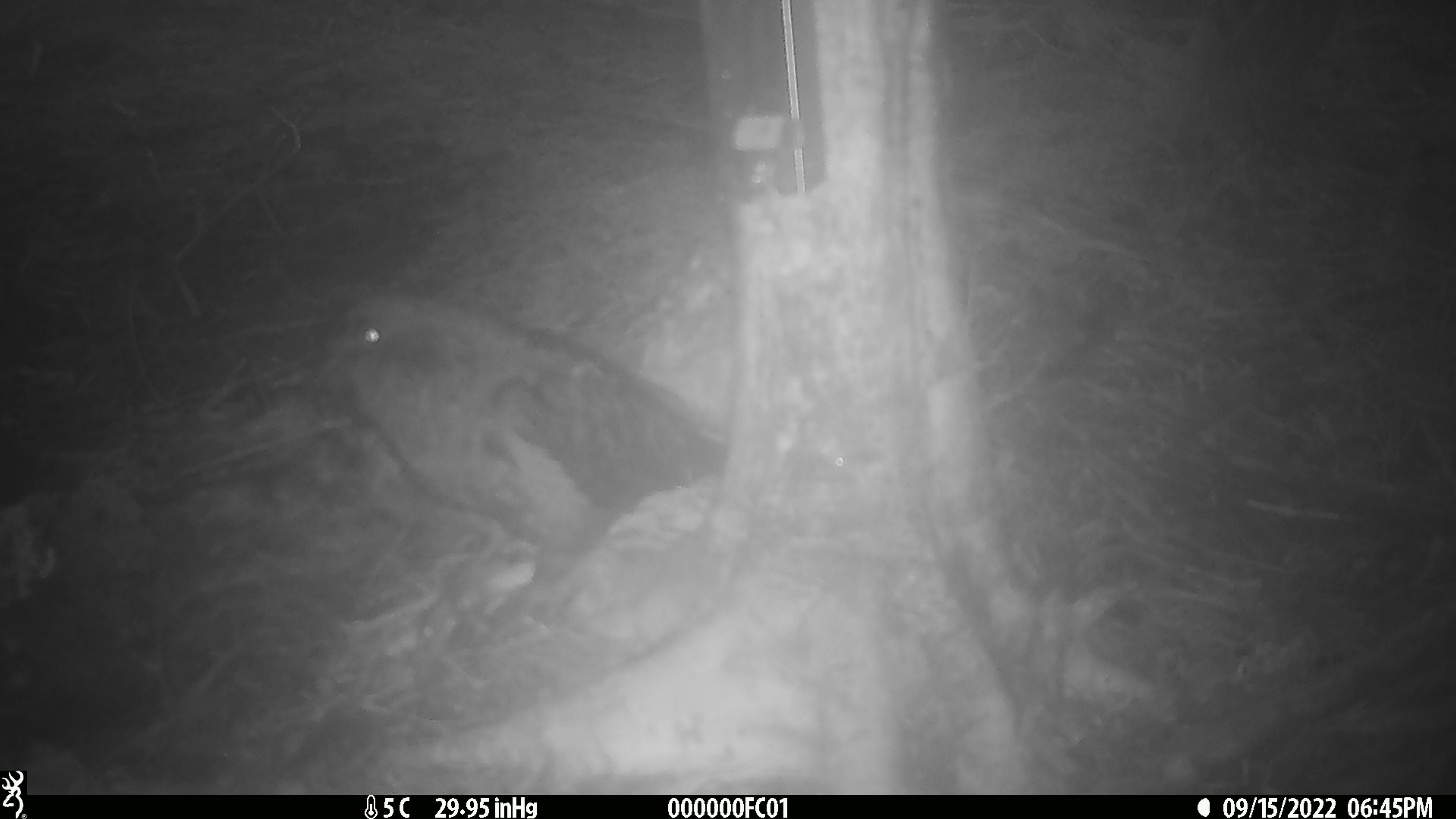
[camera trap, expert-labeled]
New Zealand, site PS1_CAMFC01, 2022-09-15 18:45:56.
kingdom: Animalia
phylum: Chordata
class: Aves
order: Psittaciformes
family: Strigopidae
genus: Nestor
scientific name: Nestor notabilis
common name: kea